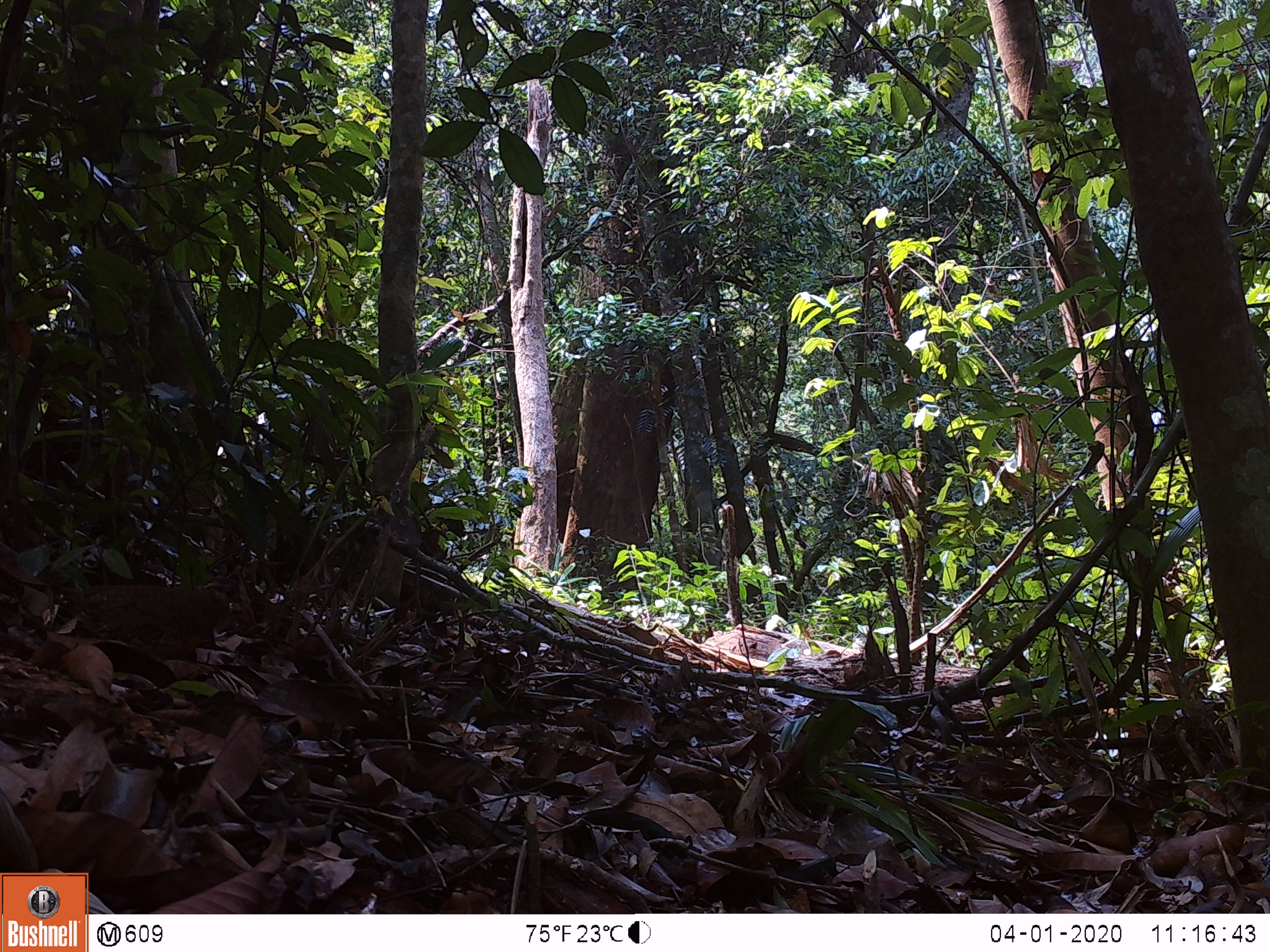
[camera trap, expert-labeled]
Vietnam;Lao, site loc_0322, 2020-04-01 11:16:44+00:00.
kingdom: Animalia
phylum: Chordata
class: Aves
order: Galliformes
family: Phasianidae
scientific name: Phasianidae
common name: partridge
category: unidentified partridge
Unidentified partridge (partridge) (Phasianidae). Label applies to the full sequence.